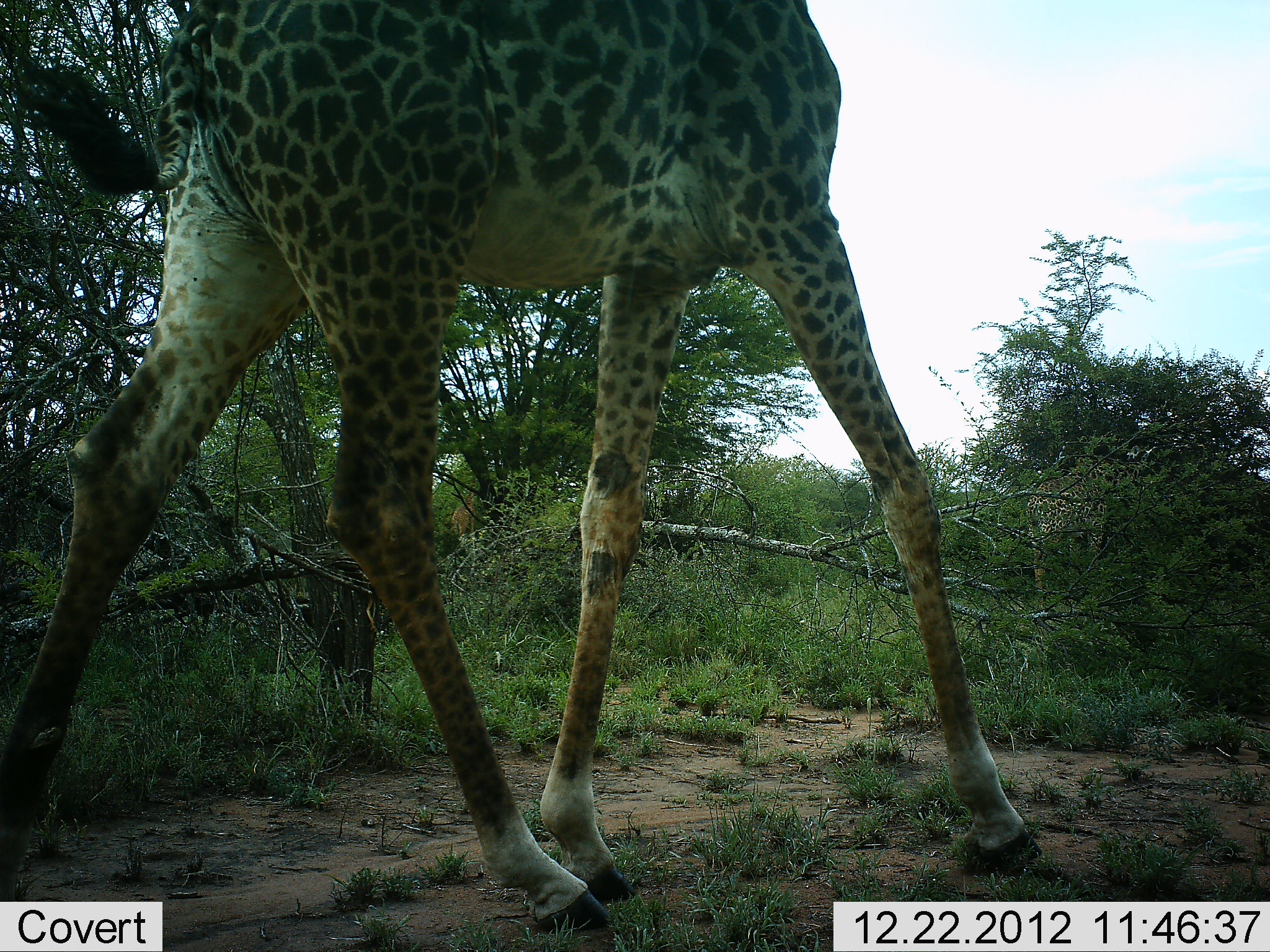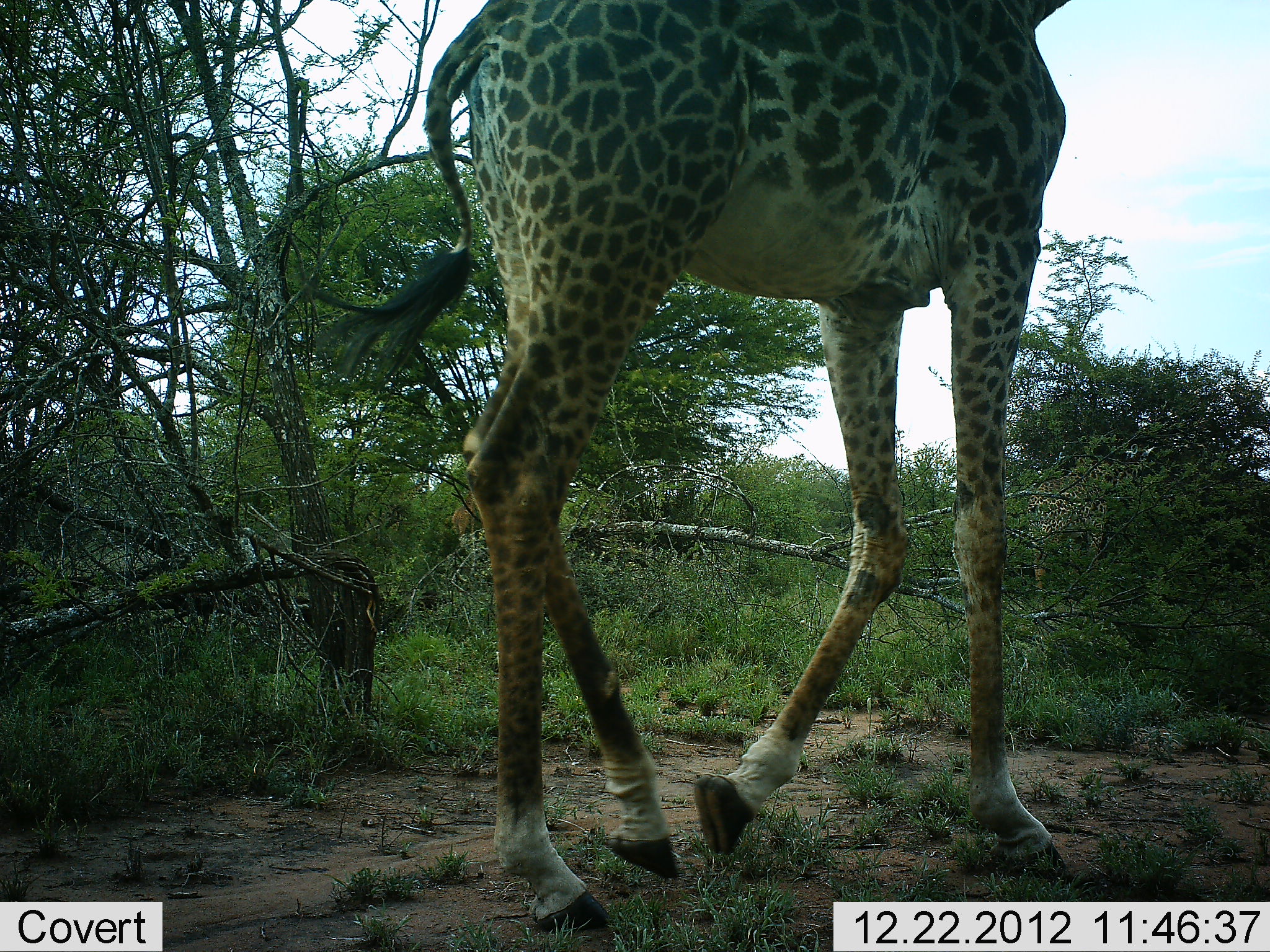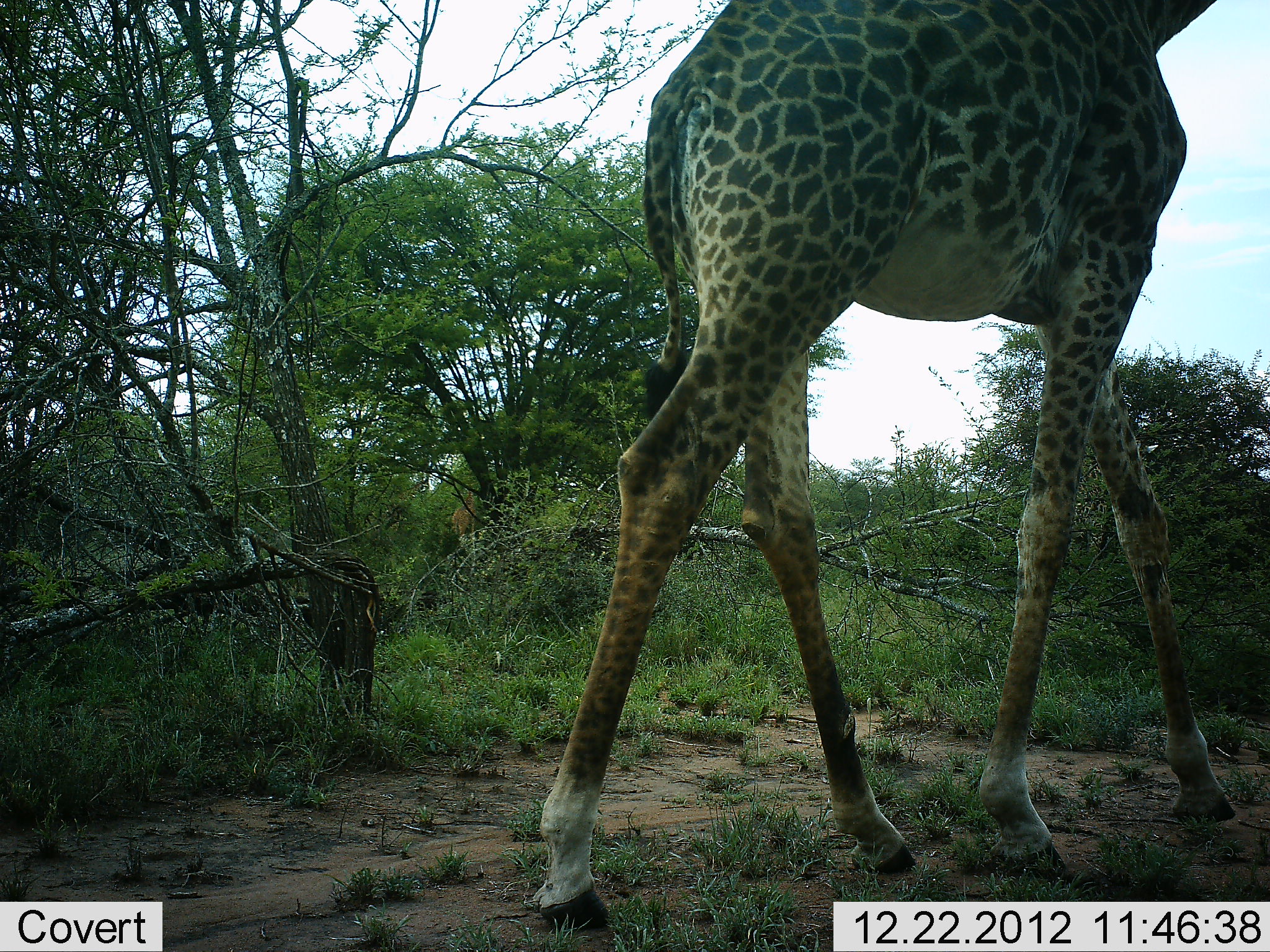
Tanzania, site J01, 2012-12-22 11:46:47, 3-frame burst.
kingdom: Animalia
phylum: Chordata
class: Mammalia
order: Artiodactyla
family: Giraffidae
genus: Giraffa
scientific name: Giraffa camelopardalis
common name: giraffe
Giraffe (Giraffa camelopardalis), count 1. Behavior (volunteer vote fractions): standing 11%, resting 0%, moving 93%, interacting 0%. Young present (vote fraction): 0%. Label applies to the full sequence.